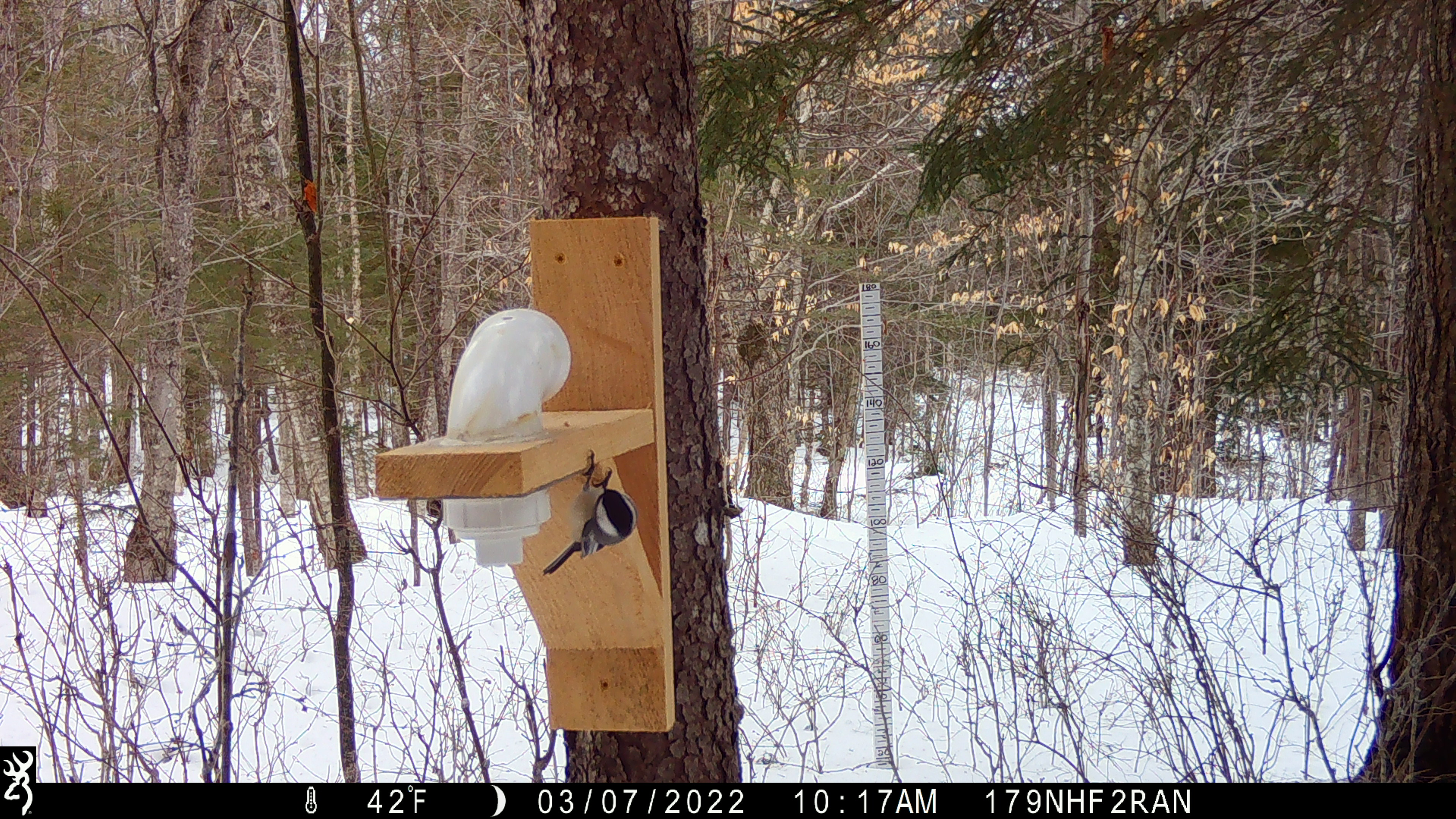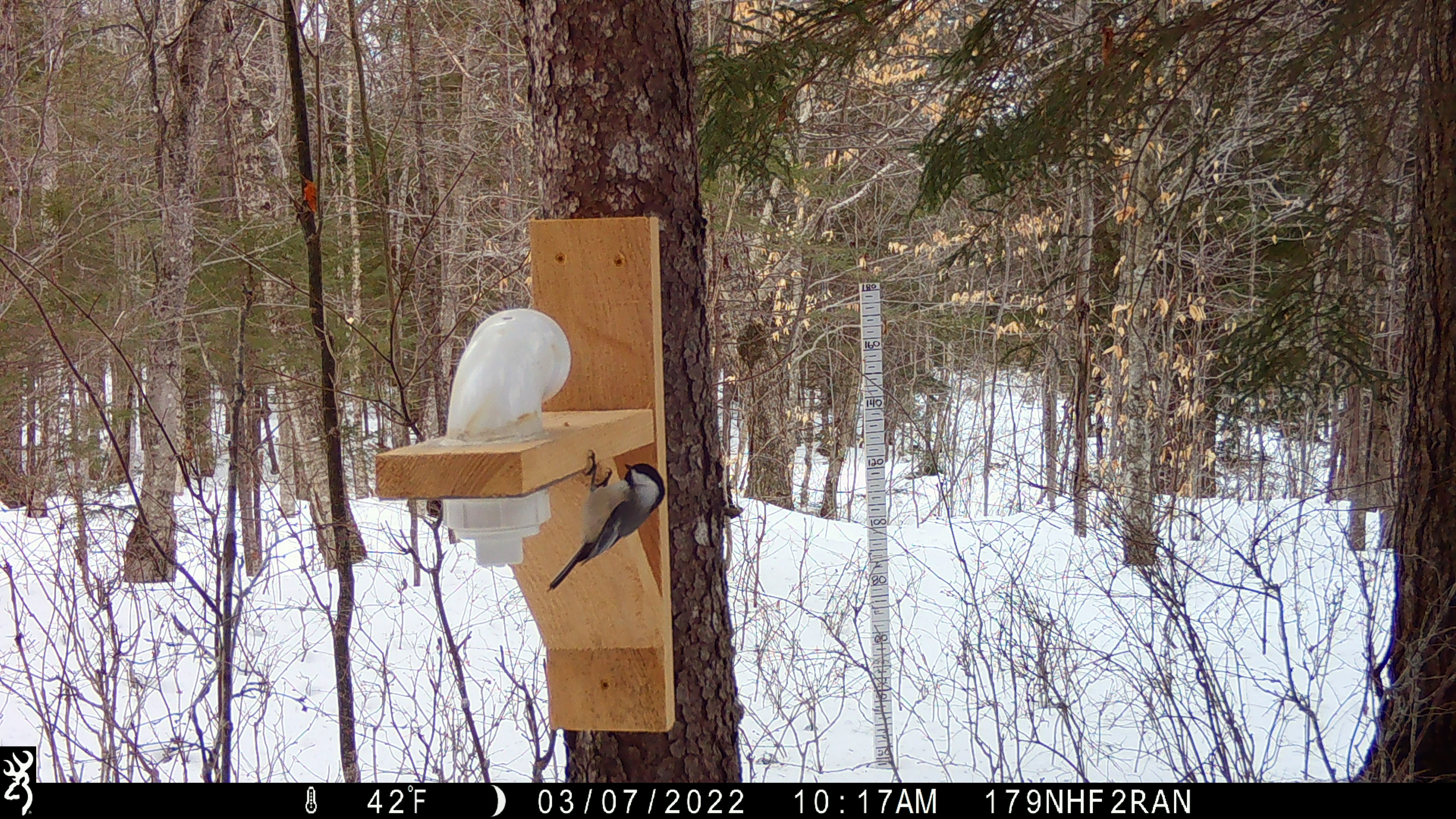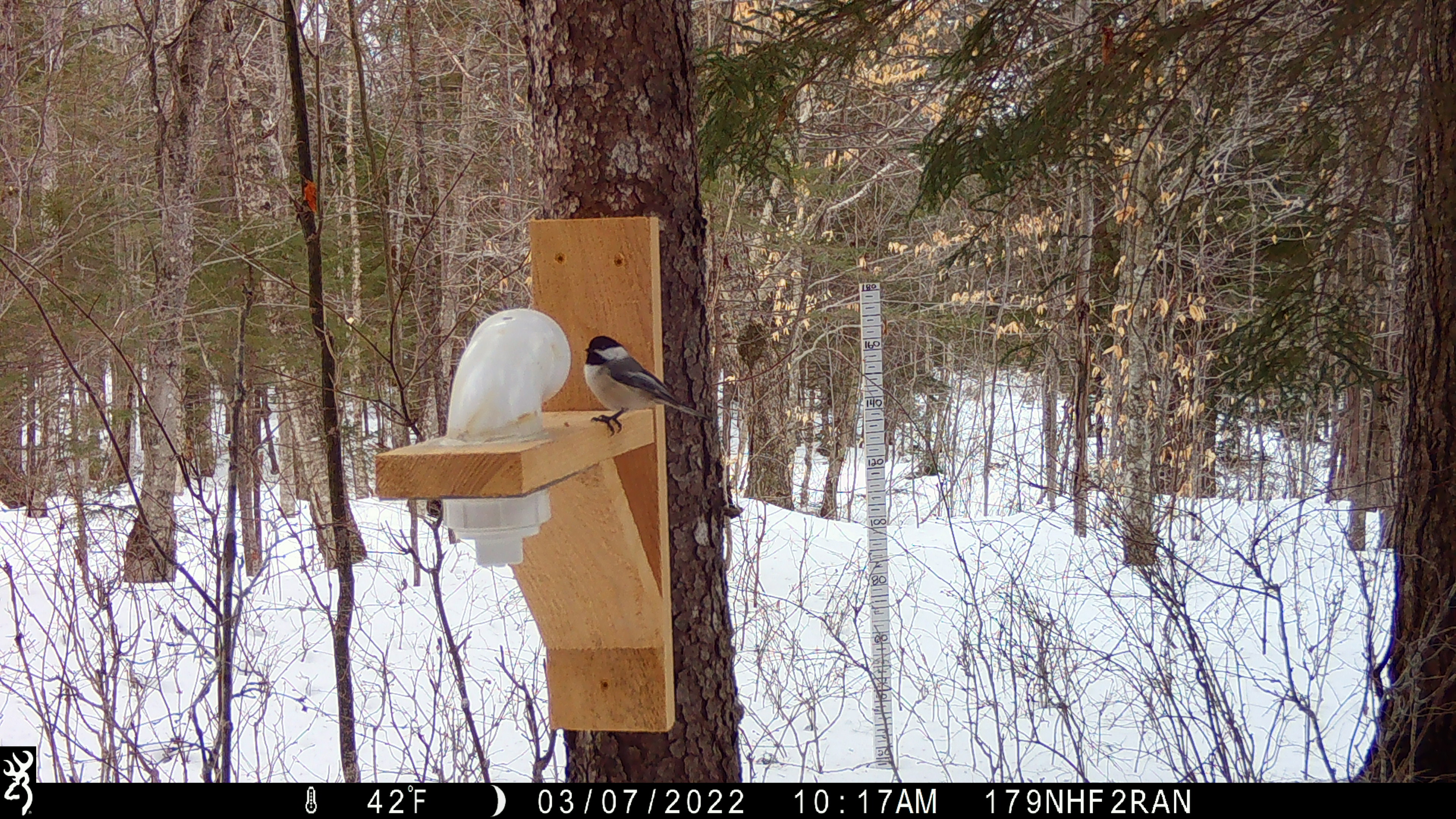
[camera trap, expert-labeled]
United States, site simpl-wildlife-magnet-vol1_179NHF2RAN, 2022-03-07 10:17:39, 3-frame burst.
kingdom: Animalia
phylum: Chordata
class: Aves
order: Passeriformes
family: Paridae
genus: Poecile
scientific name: Poecile atricapillus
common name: black-capped chickadee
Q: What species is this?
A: Black-capped chickadee (Poecile atricapillus).